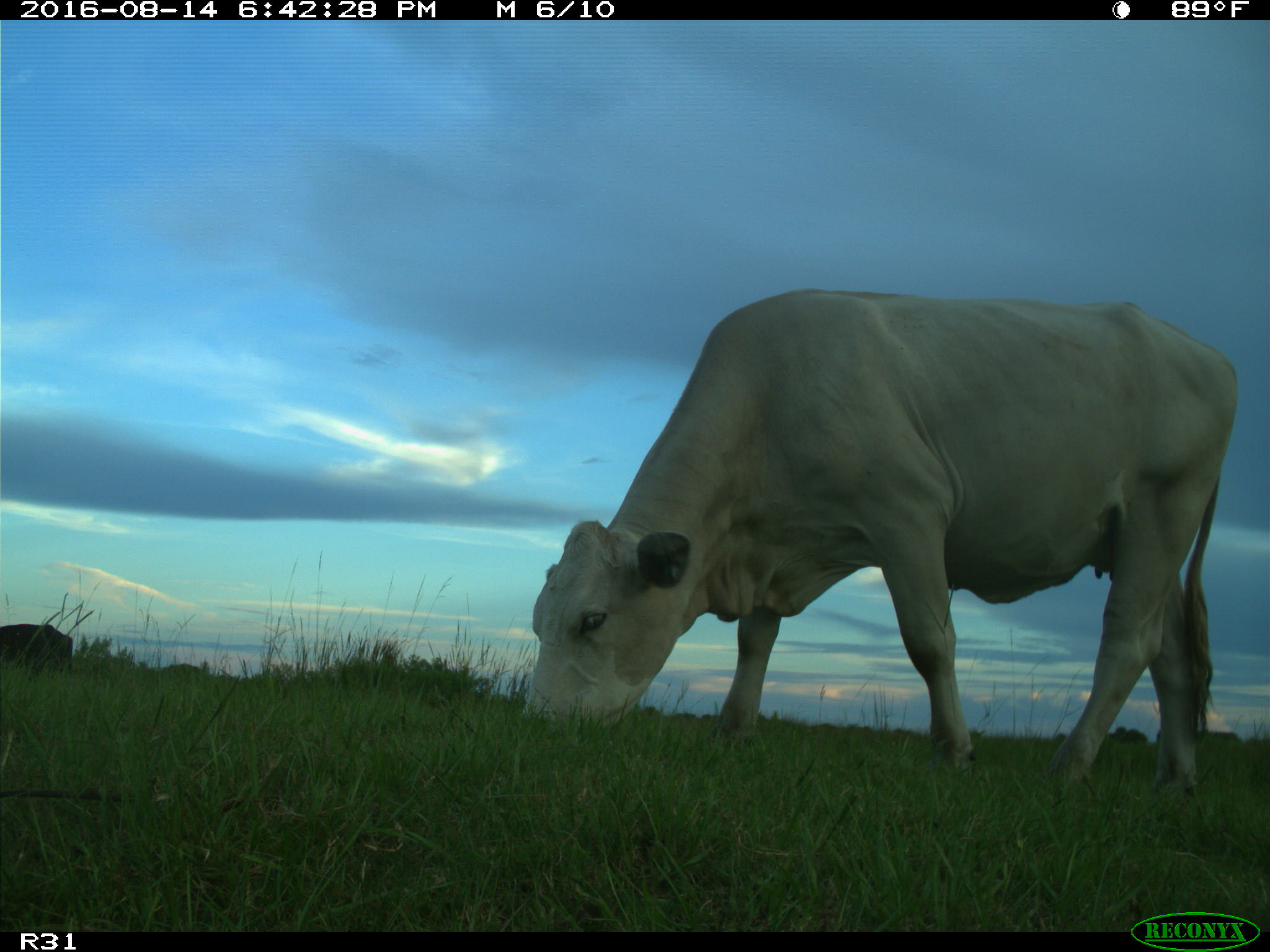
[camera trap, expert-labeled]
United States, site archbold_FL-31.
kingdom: Animalia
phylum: Chordata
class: Mammalia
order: Artiodactyla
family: Bovidae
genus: Bos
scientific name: Bos taurus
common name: domestic cow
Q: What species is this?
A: Bos taurus (domestic cow).